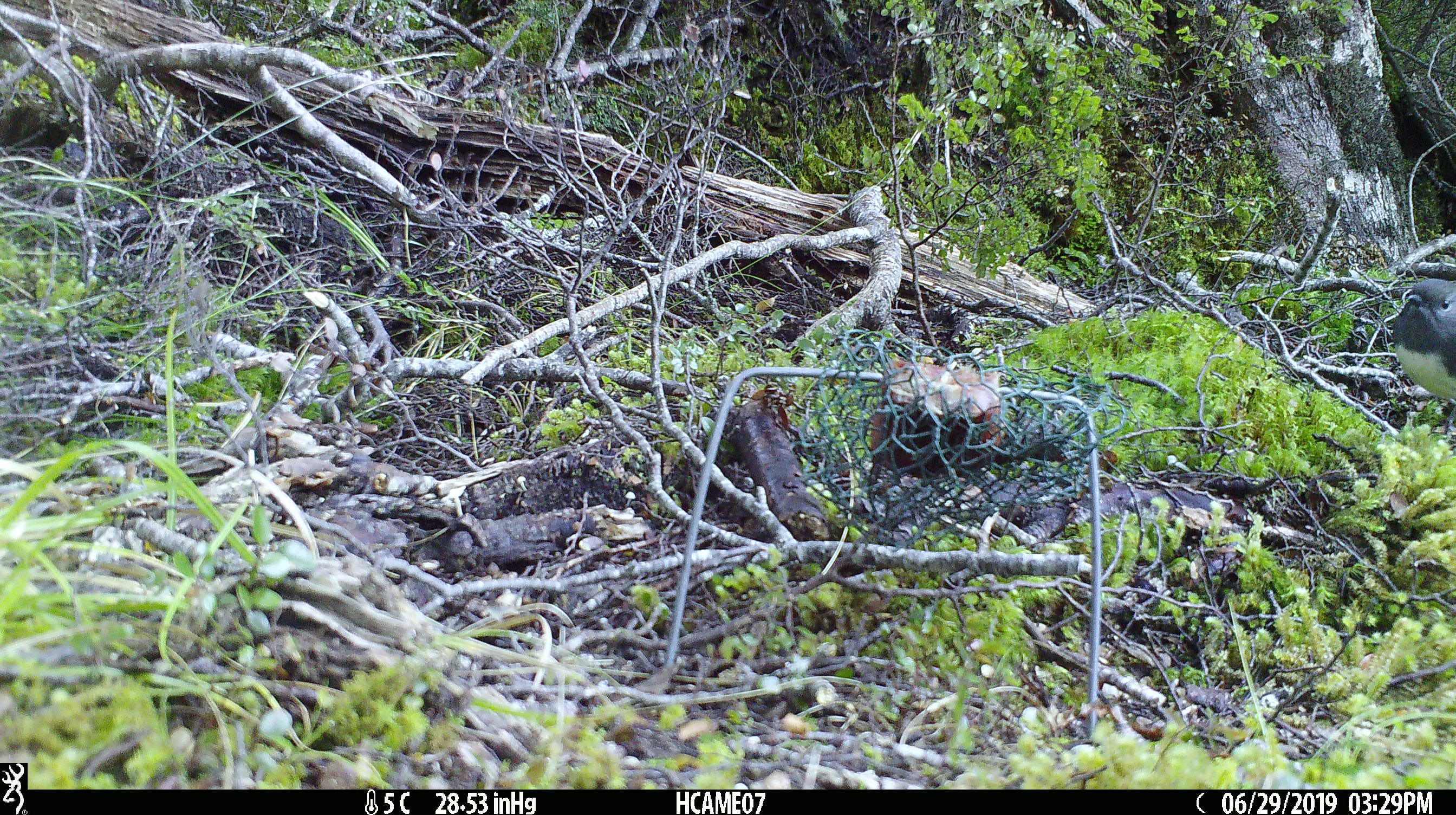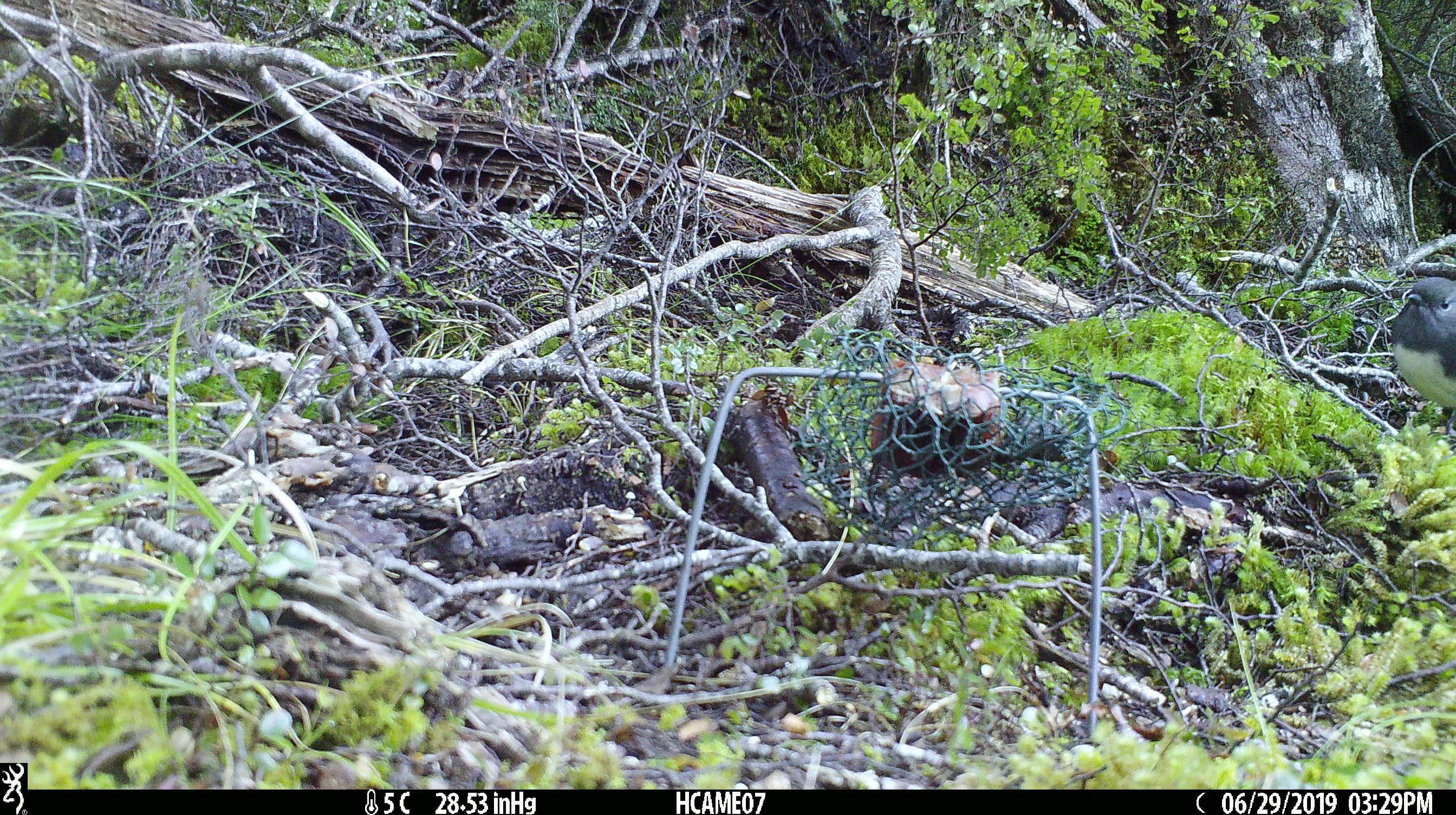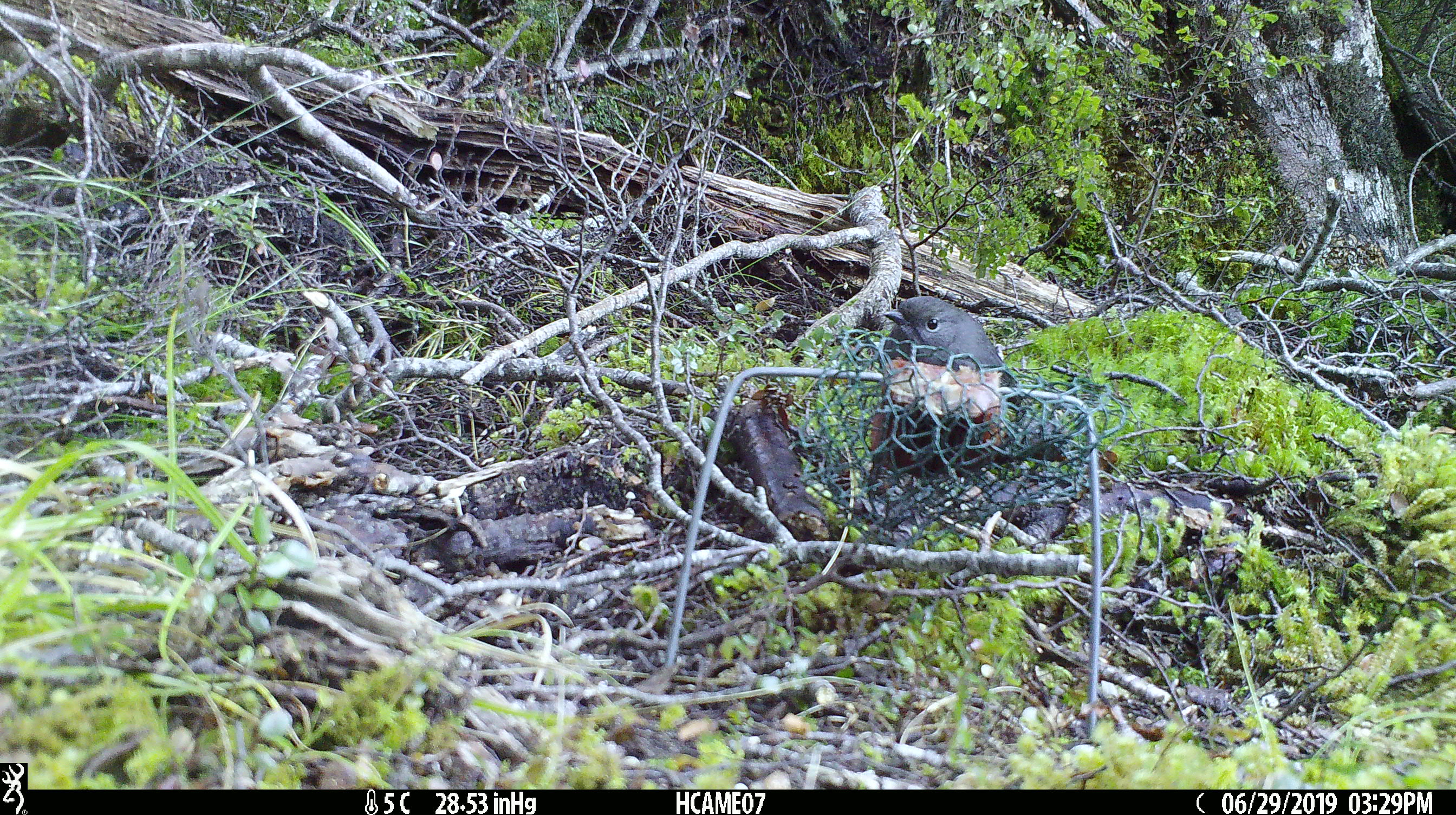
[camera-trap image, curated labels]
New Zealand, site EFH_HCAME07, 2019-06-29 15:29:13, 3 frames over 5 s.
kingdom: Animalia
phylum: Chordata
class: Aves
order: Passeriformes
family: Petroicidae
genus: Petroica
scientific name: Petroica australis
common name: new zealand robin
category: robin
Robin (new zealand robin) (Petroica australis).